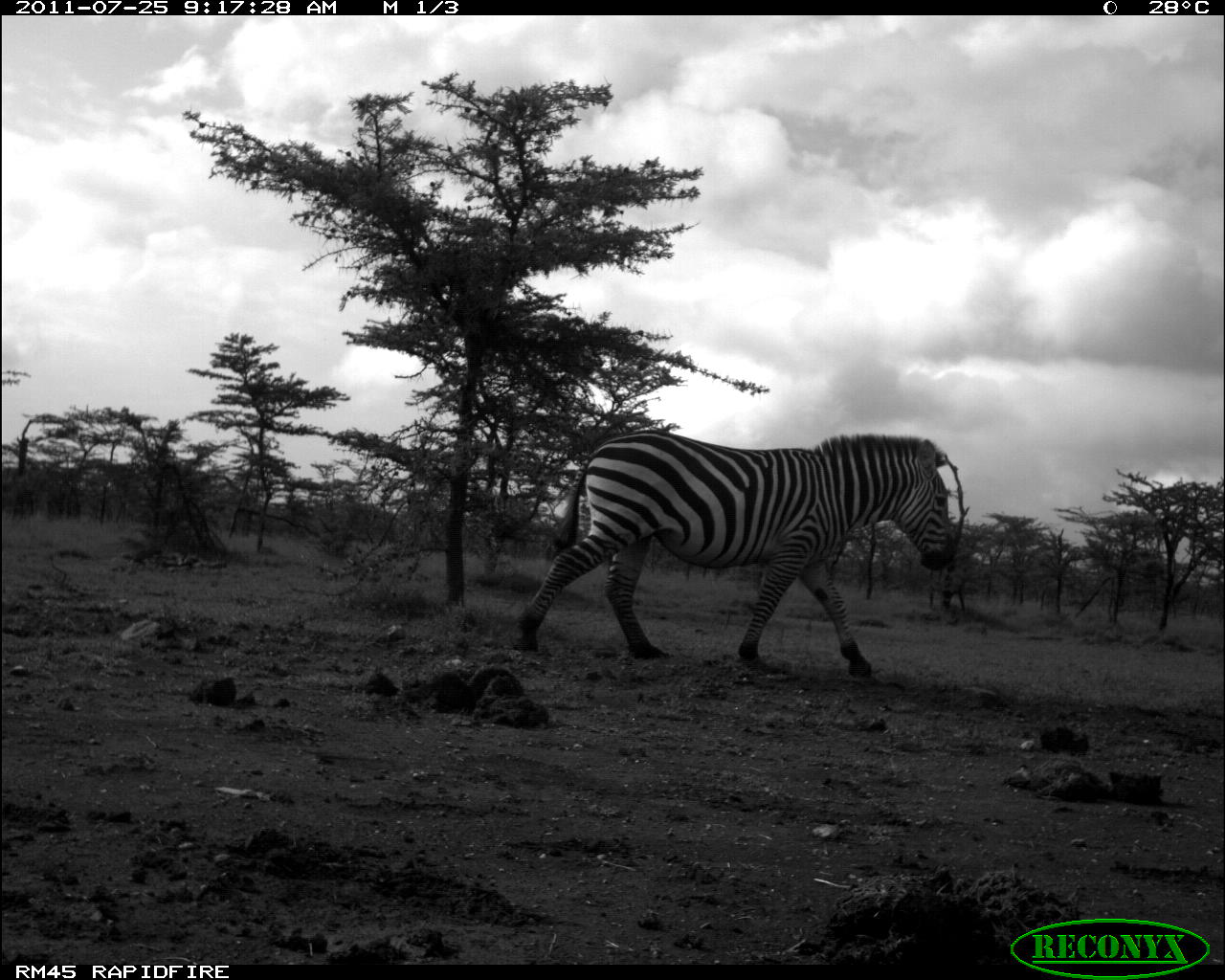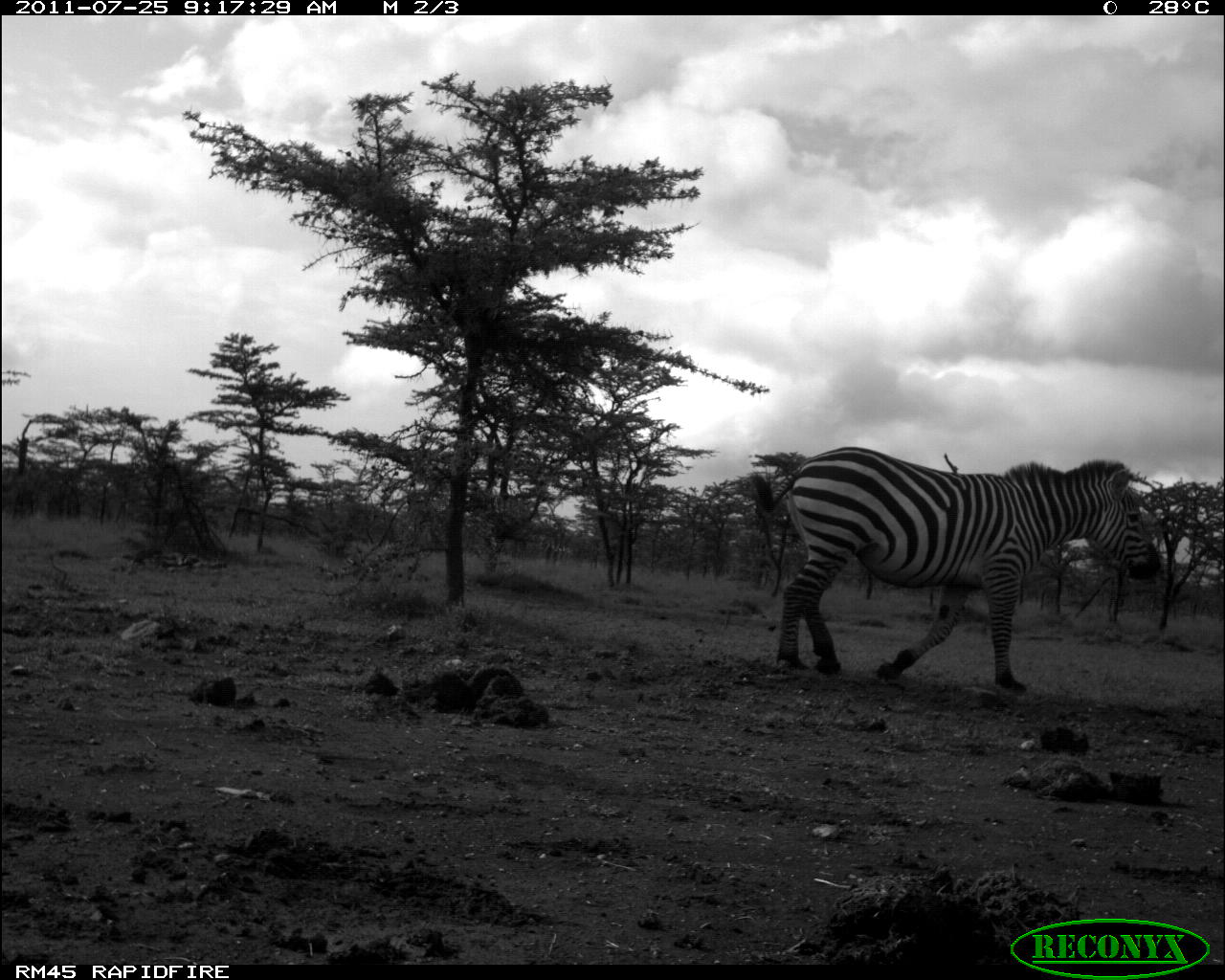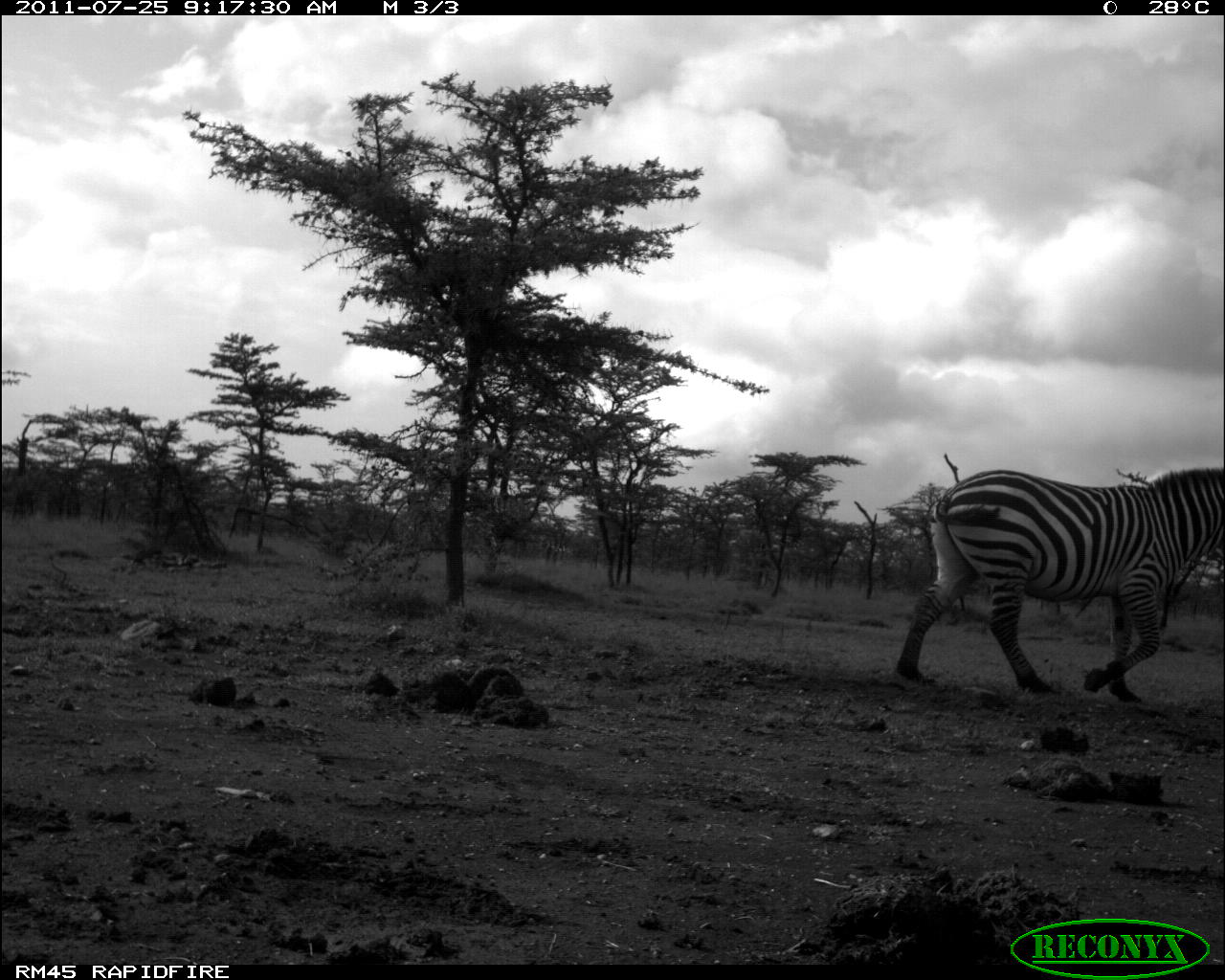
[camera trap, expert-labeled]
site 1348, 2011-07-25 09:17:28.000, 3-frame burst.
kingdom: Animalia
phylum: Chordata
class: Mammalia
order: Perissodactyla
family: Equidae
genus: Equus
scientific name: Equus quagga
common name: plains zebra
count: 1